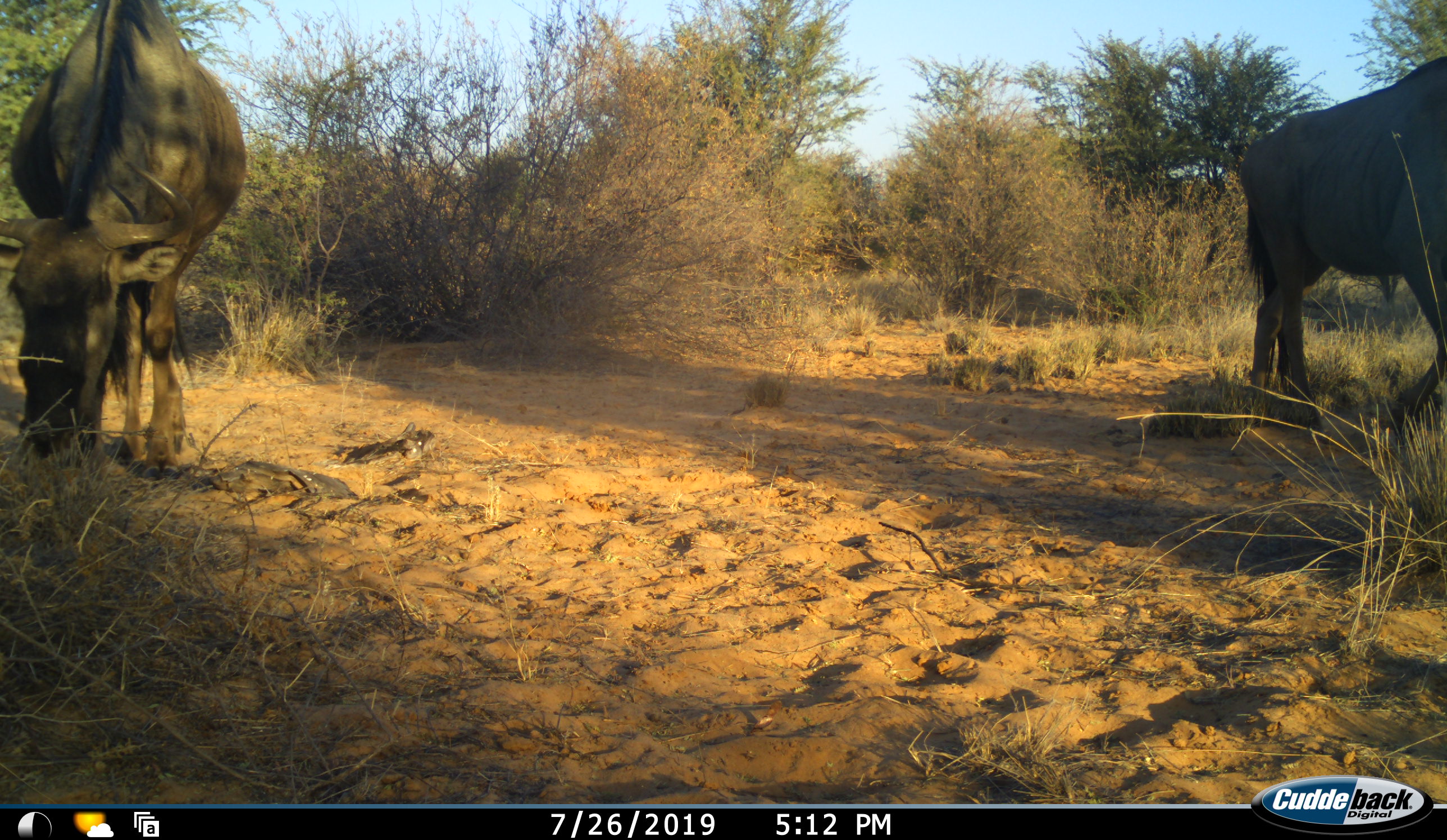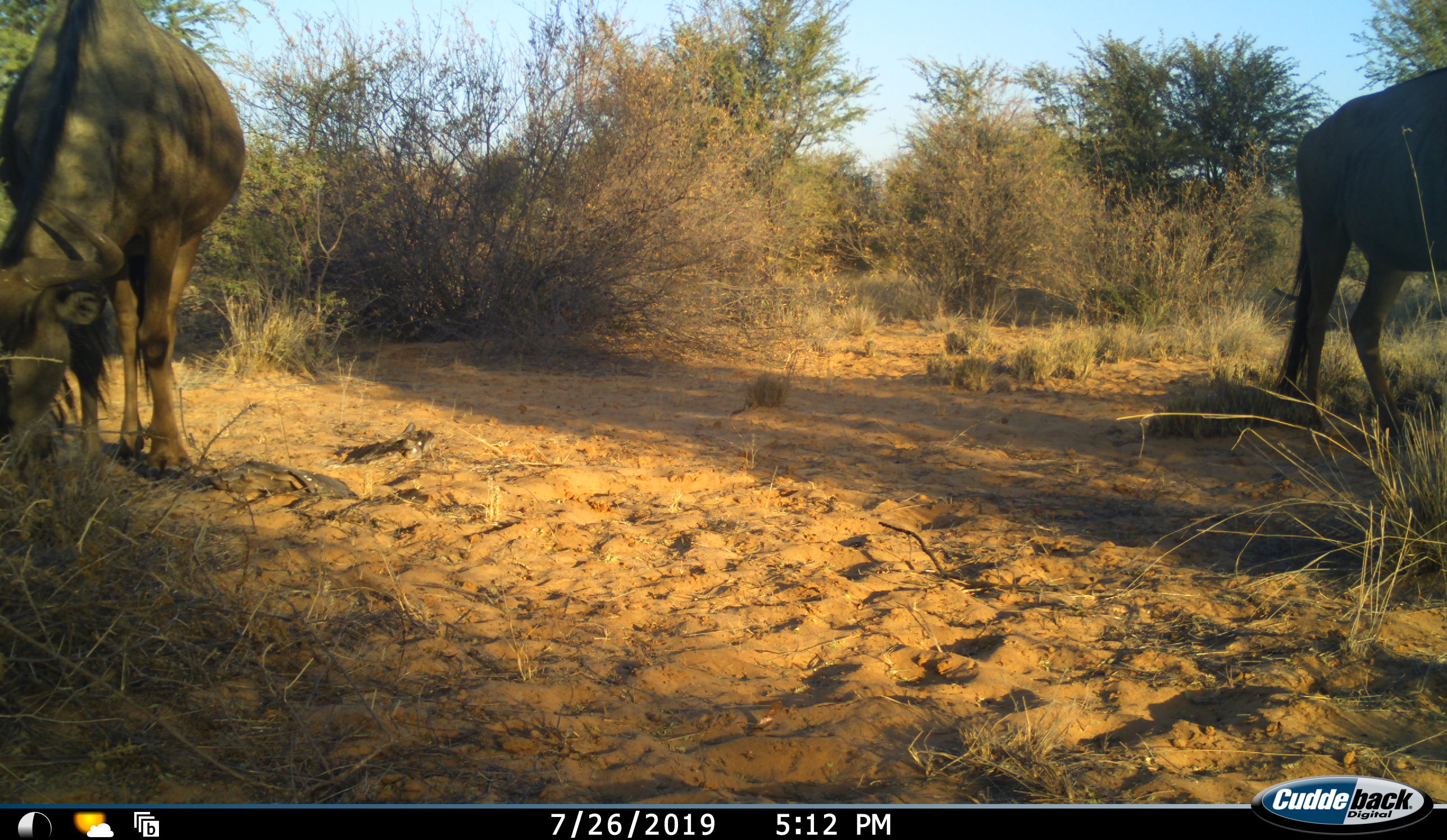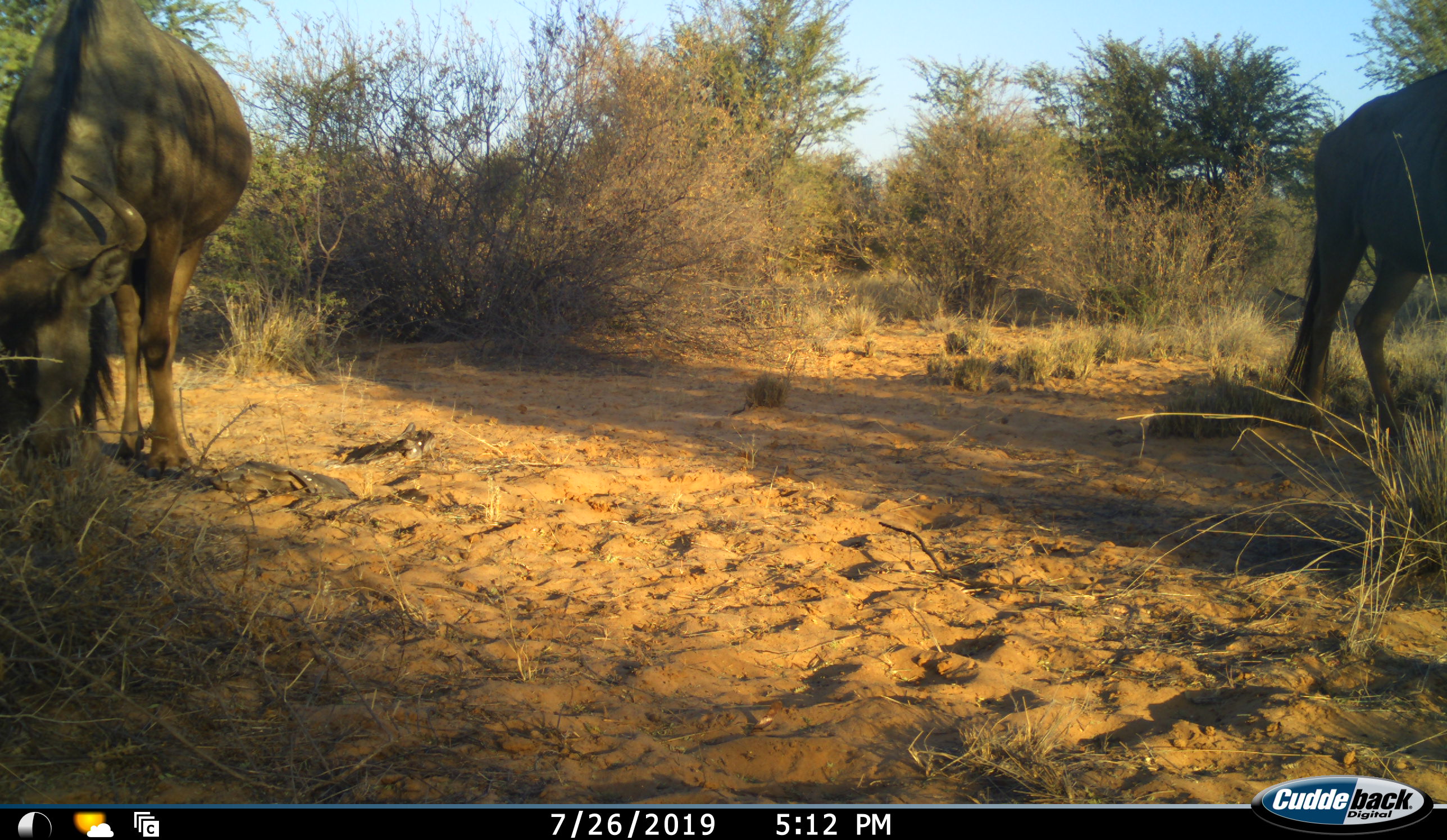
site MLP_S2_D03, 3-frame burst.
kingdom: Animalia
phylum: Chordata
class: Mammalia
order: Artiodactyla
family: Bovidae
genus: Connochaetes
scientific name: Connochaetes taurinus taurinus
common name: blue wildebeest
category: wildebeestblue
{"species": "wildebeestblue (blue wildebeest) (Connochaetes taurinus taurinus)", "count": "2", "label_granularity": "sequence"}